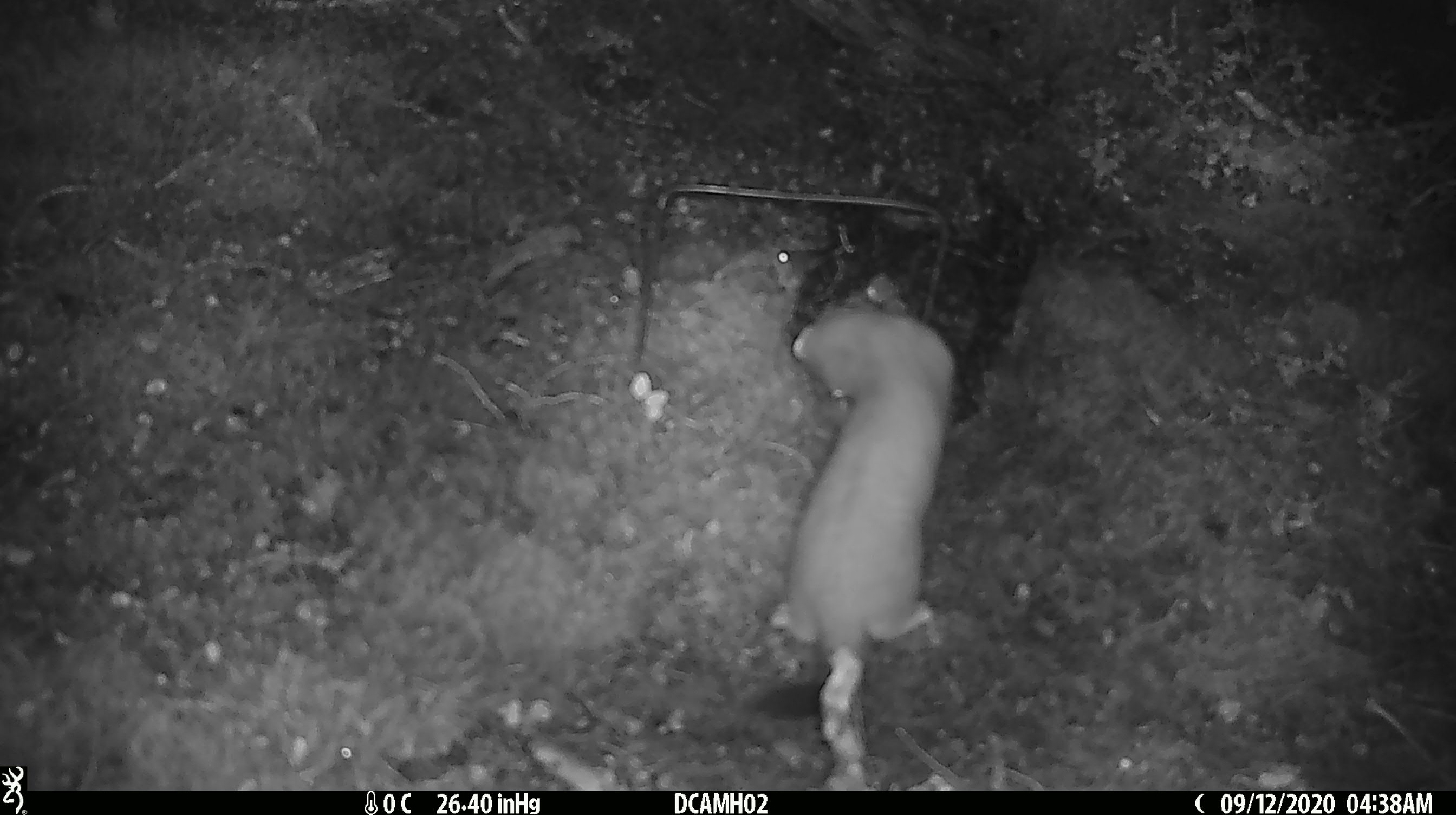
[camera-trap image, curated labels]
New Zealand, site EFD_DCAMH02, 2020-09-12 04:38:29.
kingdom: Animalia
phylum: Chordata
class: Mammalia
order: Carnivora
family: Mustelidae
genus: Mustela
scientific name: Mustela erminea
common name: stoat